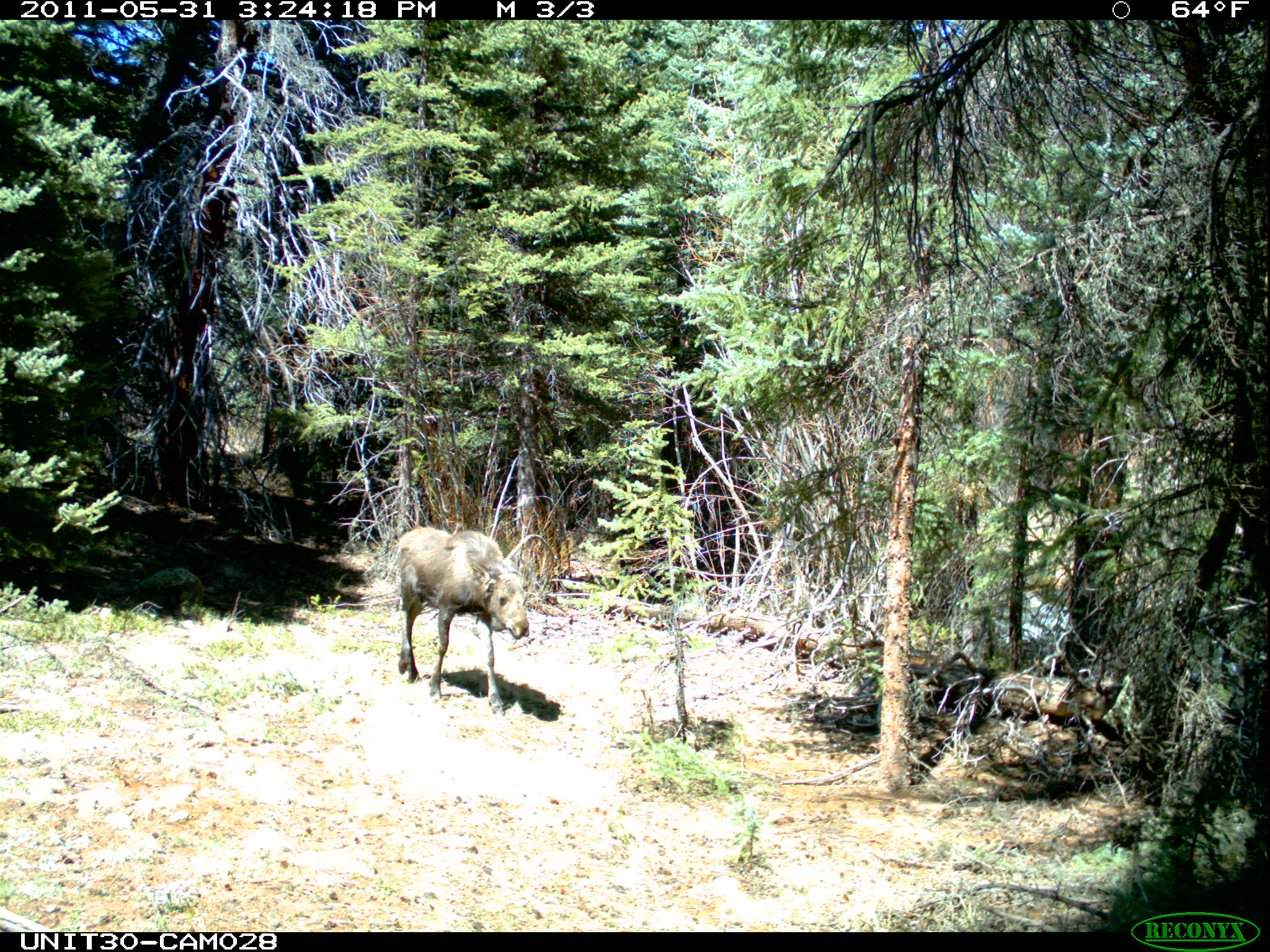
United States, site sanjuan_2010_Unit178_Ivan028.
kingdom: Animalia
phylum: Chordata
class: Mammalia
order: Artiodactyla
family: Cervidae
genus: Alces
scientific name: Alces alces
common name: moose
Alces alces (moose).